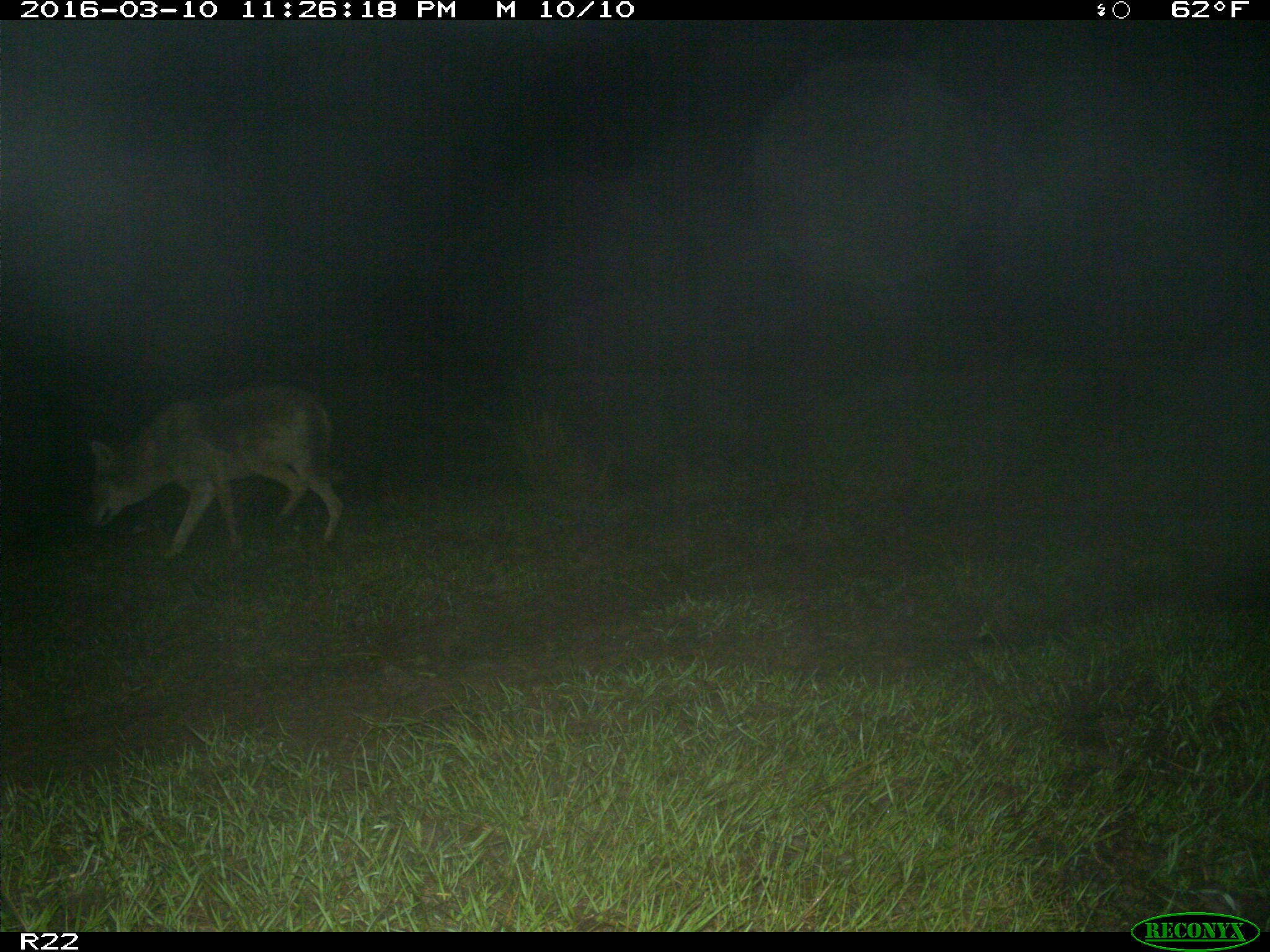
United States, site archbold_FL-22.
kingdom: Animalia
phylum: Chordata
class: Mammalia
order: Carnivora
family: Canidae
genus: Canis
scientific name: Canis latrans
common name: coyote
Canis latrans (coyote).